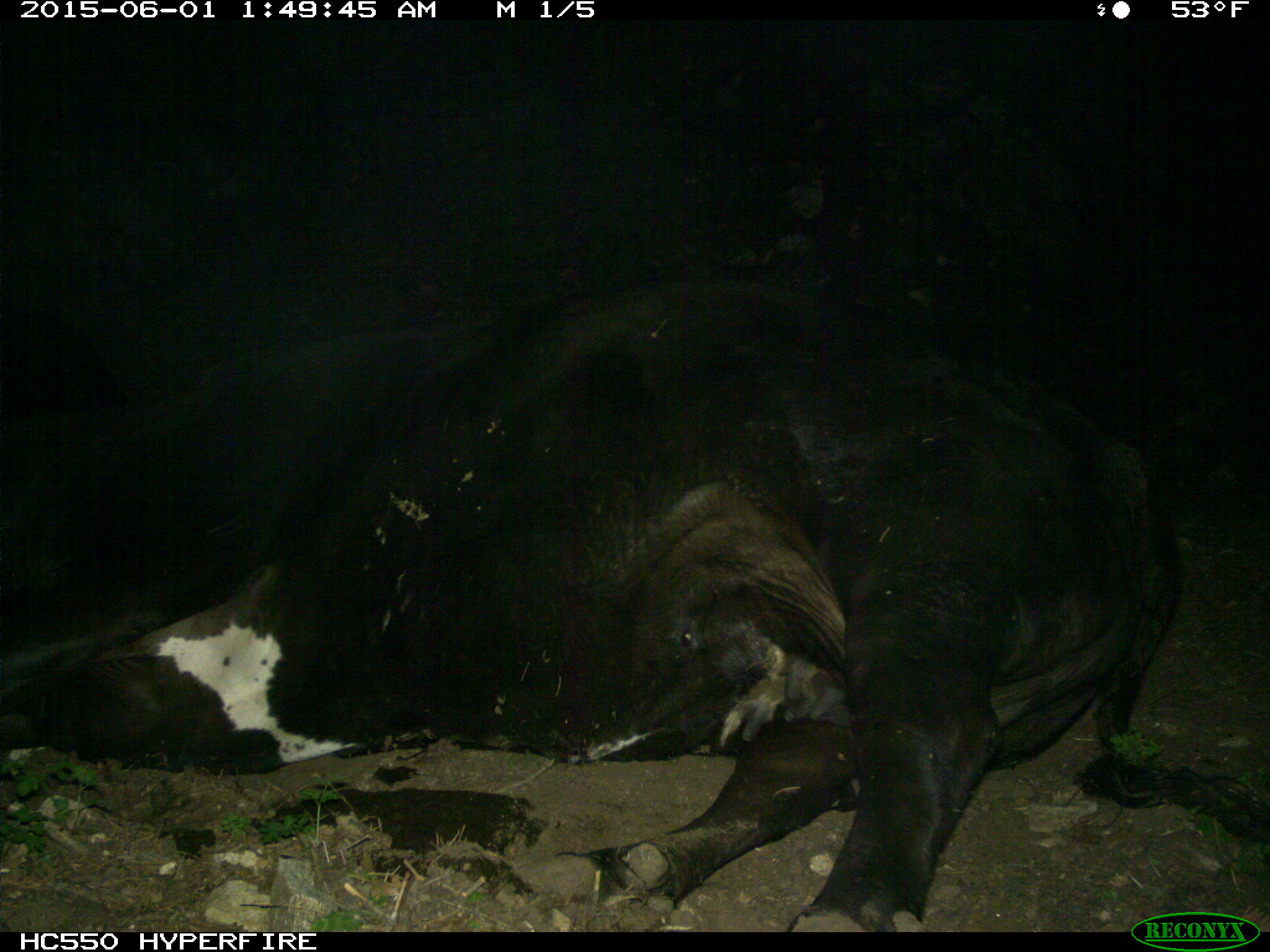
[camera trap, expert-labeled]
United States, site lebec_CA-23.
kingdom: Animalia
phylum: Chordata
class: Mammalia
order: Artiodactyla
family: Bovidae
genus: Bos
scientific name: Bos taurus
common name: domestic cow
Bos taurus (domestic cow).